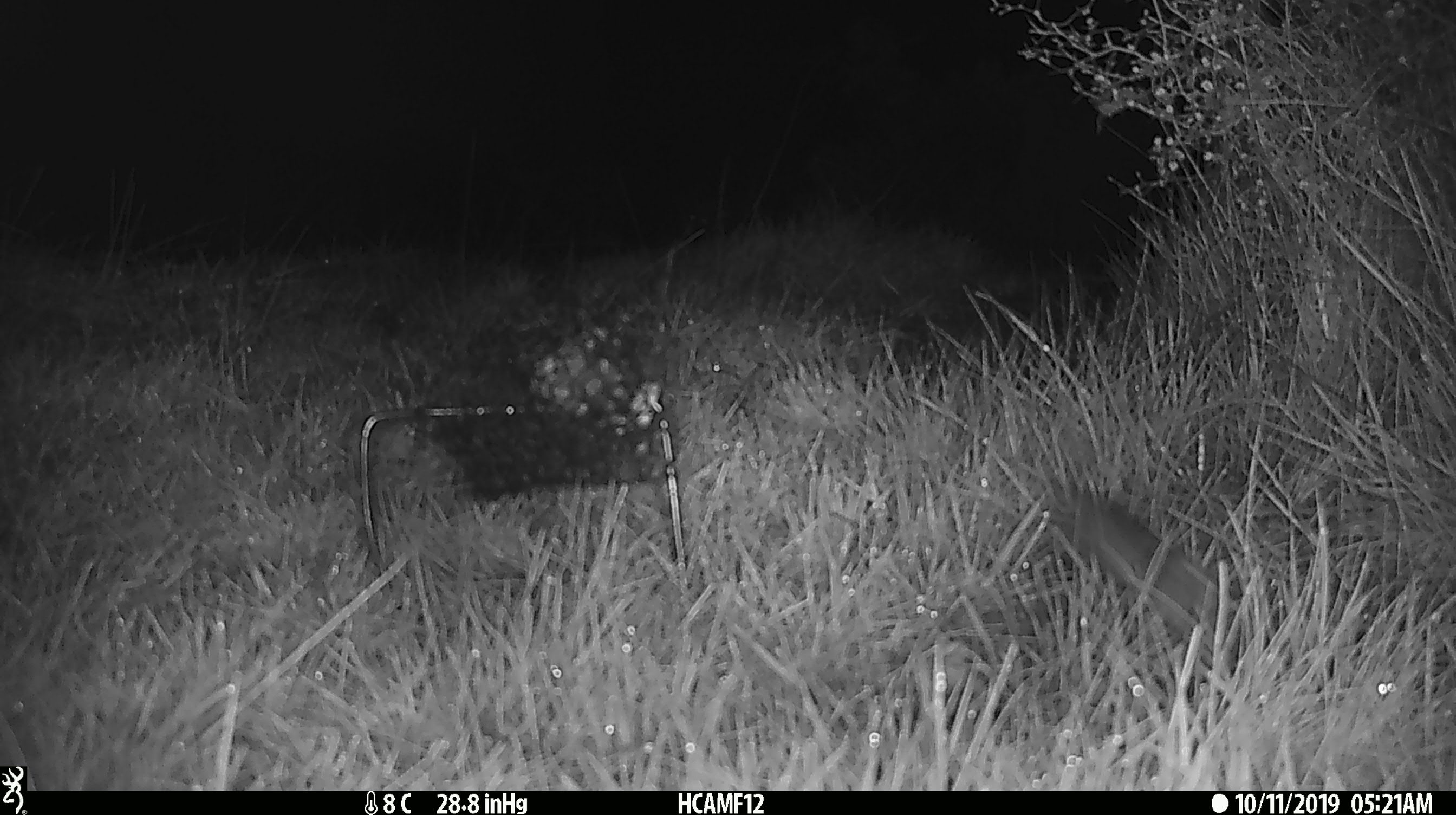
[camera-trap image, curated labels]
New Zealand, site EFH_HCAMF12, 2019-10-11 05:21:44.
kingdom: Animalia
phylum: Chordata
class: Mammalia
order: Rodentia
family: Muridae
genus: Mus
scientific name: Mus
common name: mouse